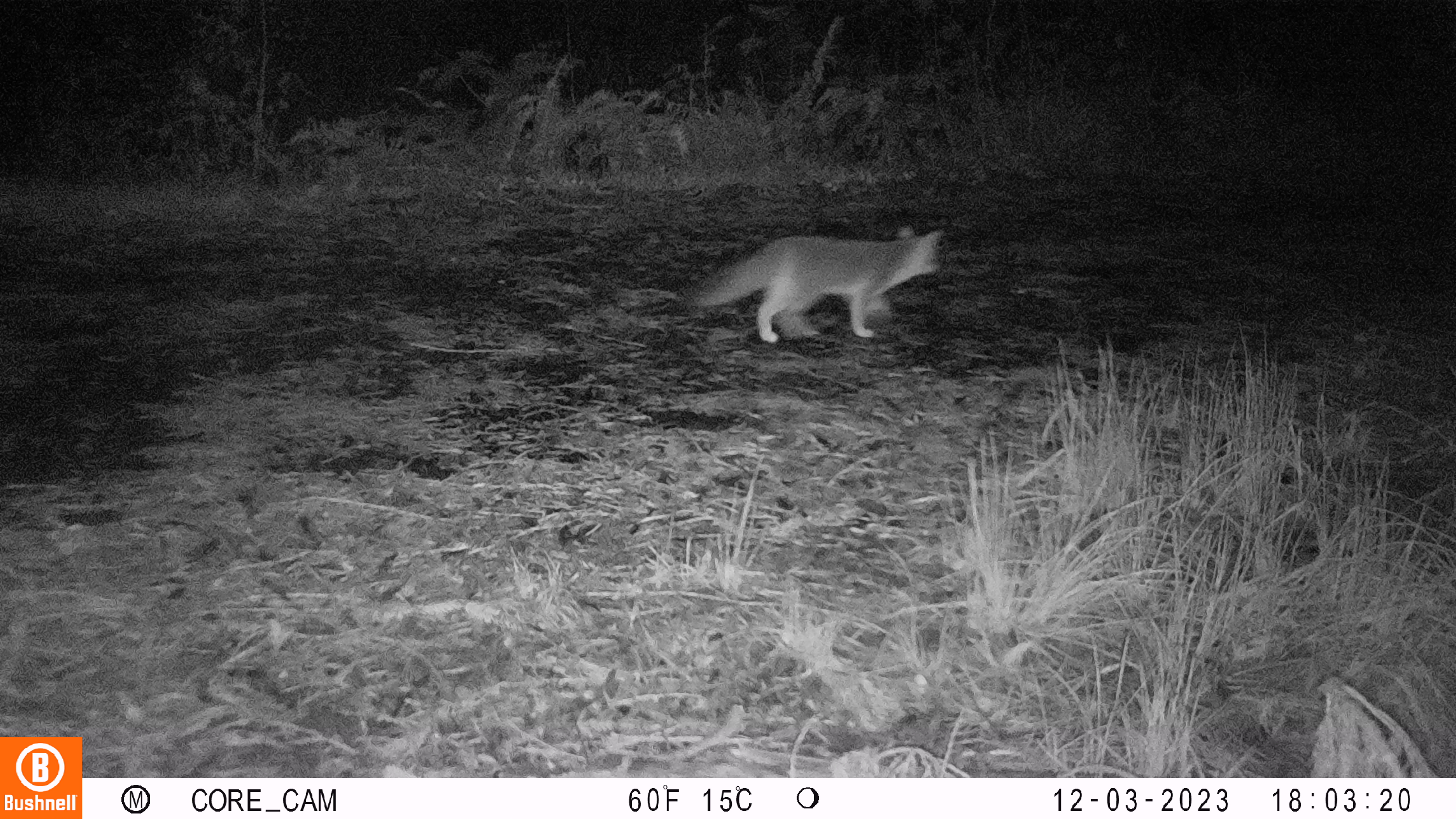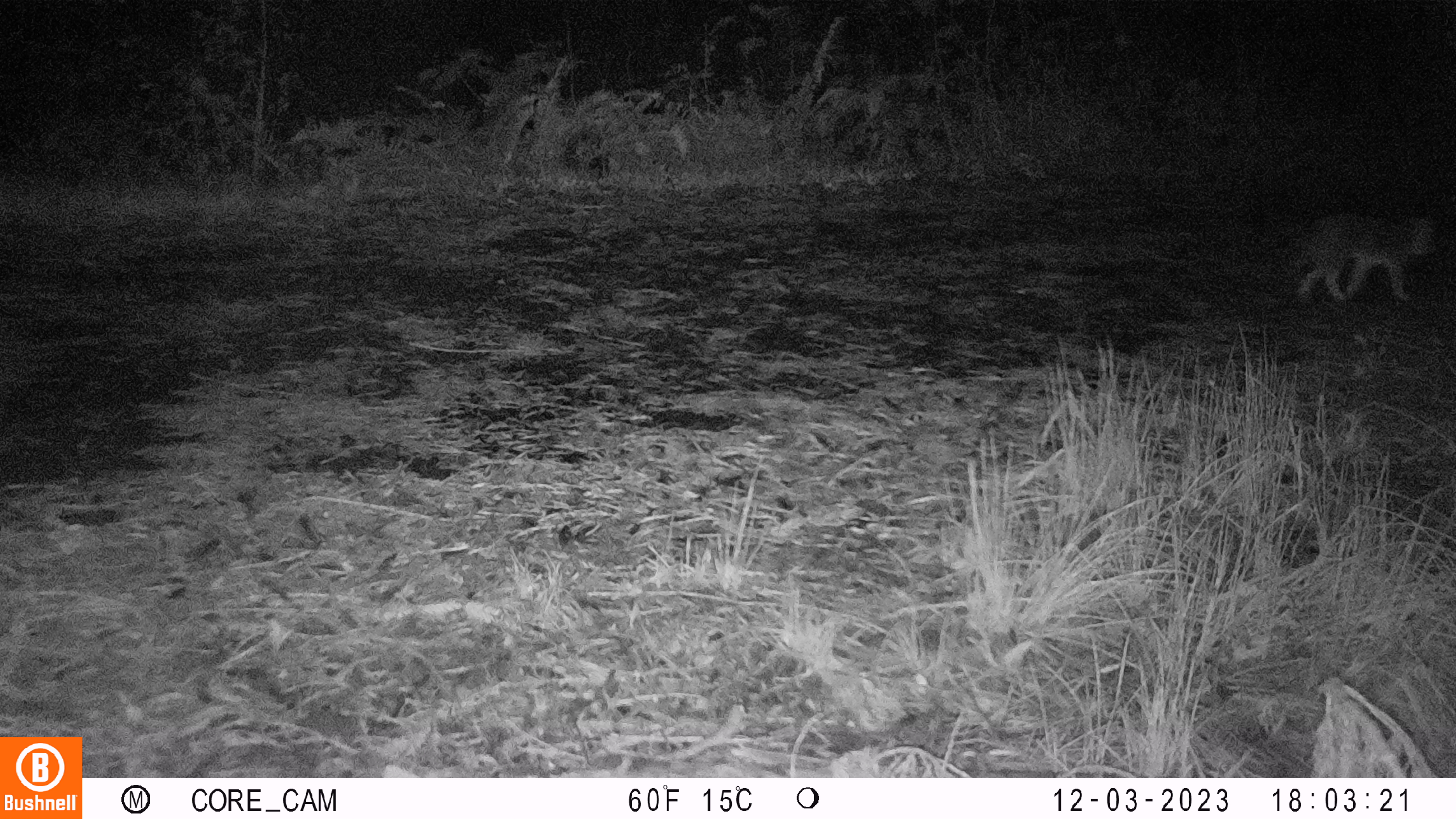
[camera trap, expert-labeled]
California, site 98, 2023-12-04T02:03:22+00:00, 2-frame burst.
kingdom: Animalia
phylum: Chordata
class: Mammalia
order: Carnivora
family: Canidae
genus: Urocyon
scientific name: Urocyon cinereoargenteus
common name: gray fox